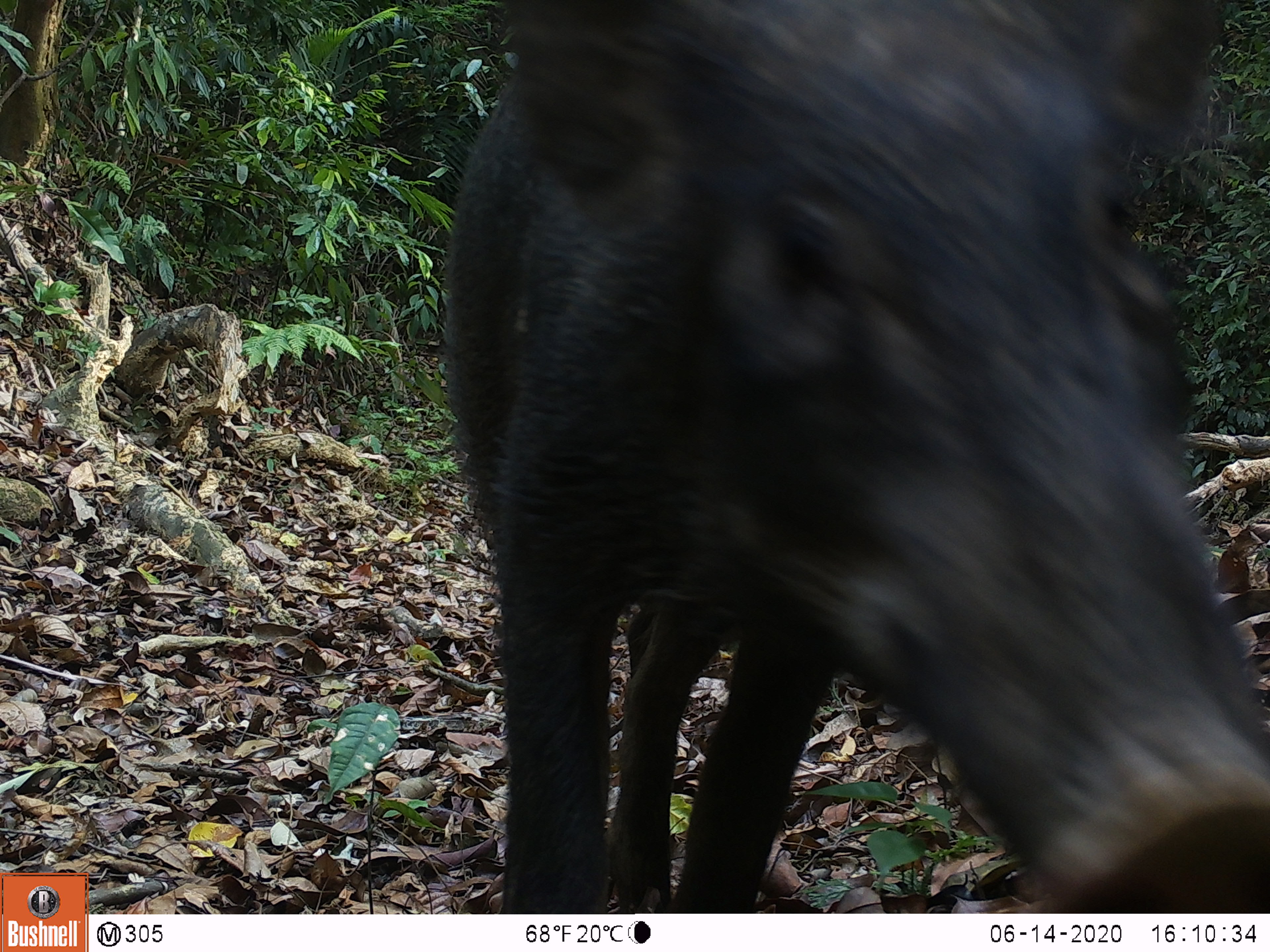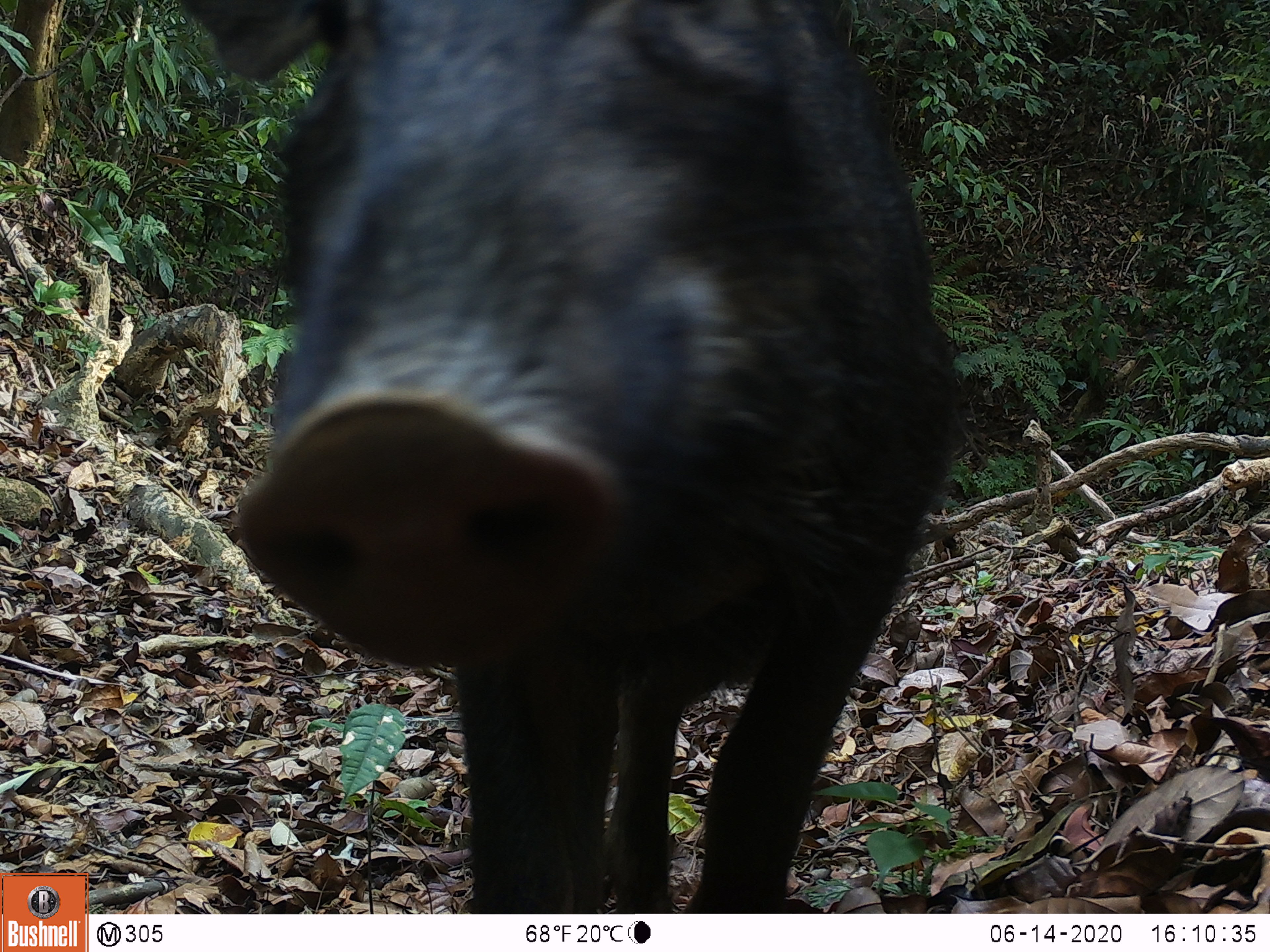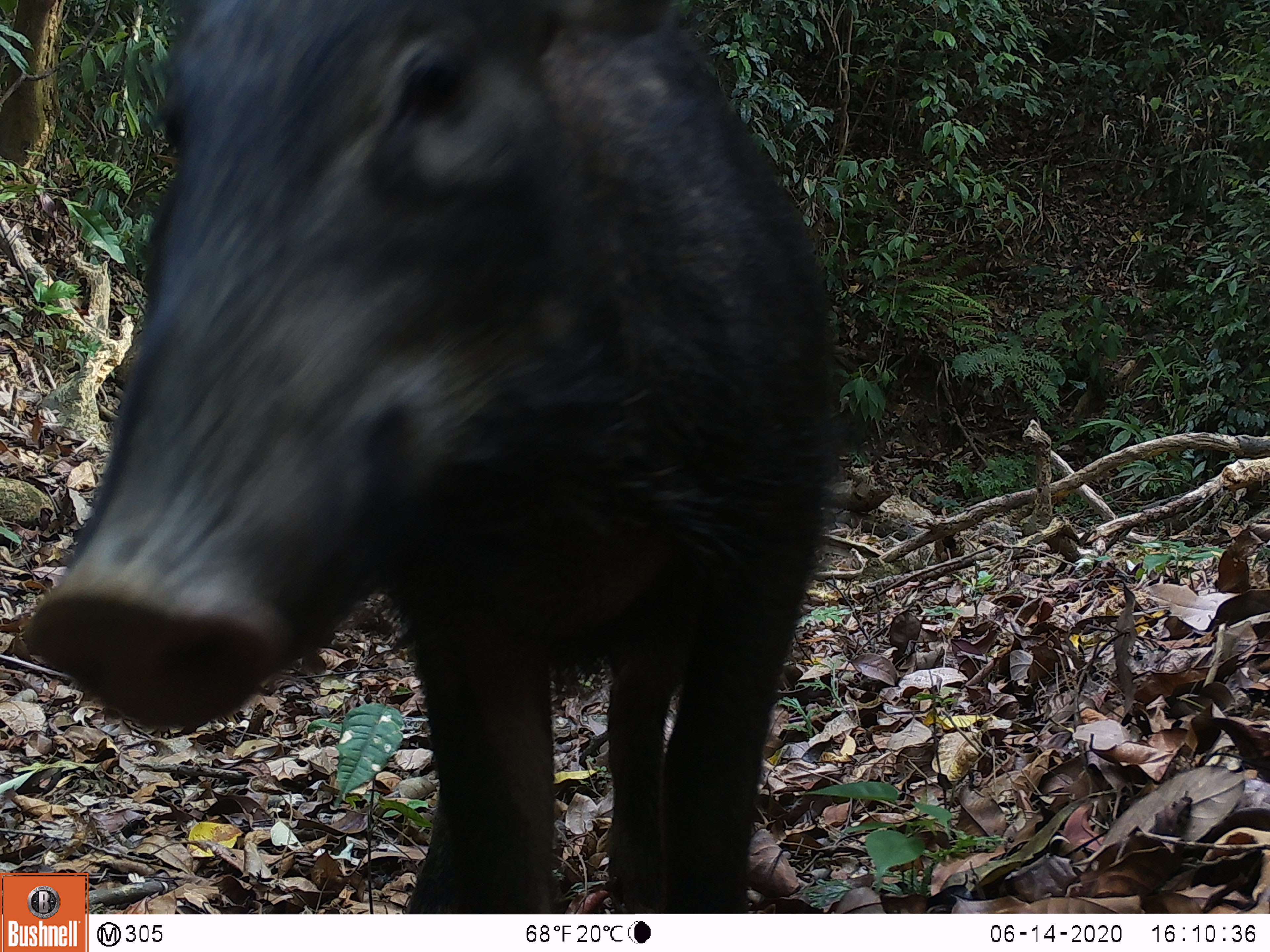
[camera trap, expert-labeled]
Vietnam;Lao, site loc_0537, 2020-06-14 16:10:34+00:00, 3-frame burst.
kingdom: Animalia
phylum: Chordata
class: Mammalia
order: Artiodactyla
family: Suidae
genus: Sus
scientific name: Sus scrofa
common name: eurasian wild pig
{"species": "eurasian wild pig (Sus scrofa)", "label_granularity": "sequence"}